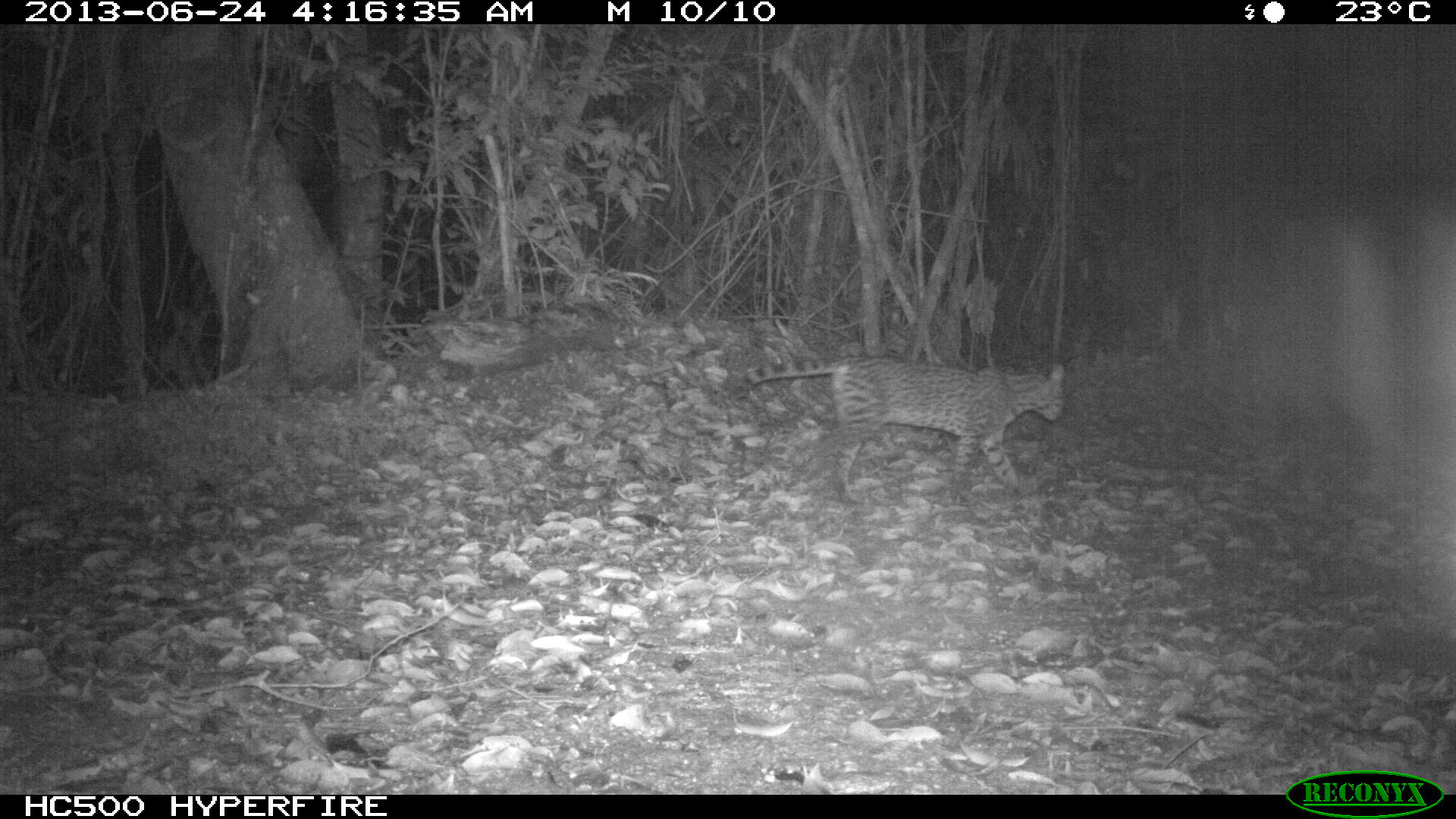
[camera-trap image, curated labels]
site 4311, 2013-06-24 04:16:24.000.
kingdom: Animalia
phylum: Chordata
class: Mammalia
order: Carnivora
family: Felidae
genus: Leopardus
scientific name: Leopardus pardalis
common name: ocelot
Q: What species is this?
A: Leopardus pardalis (ocelot).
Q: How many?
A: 1.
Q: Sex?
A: Female.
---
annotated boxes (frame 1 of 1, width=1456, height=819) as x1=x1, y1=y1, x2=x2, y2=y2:
leopardus pardalis: x1=724, y1=355, x2=1066, y2=507